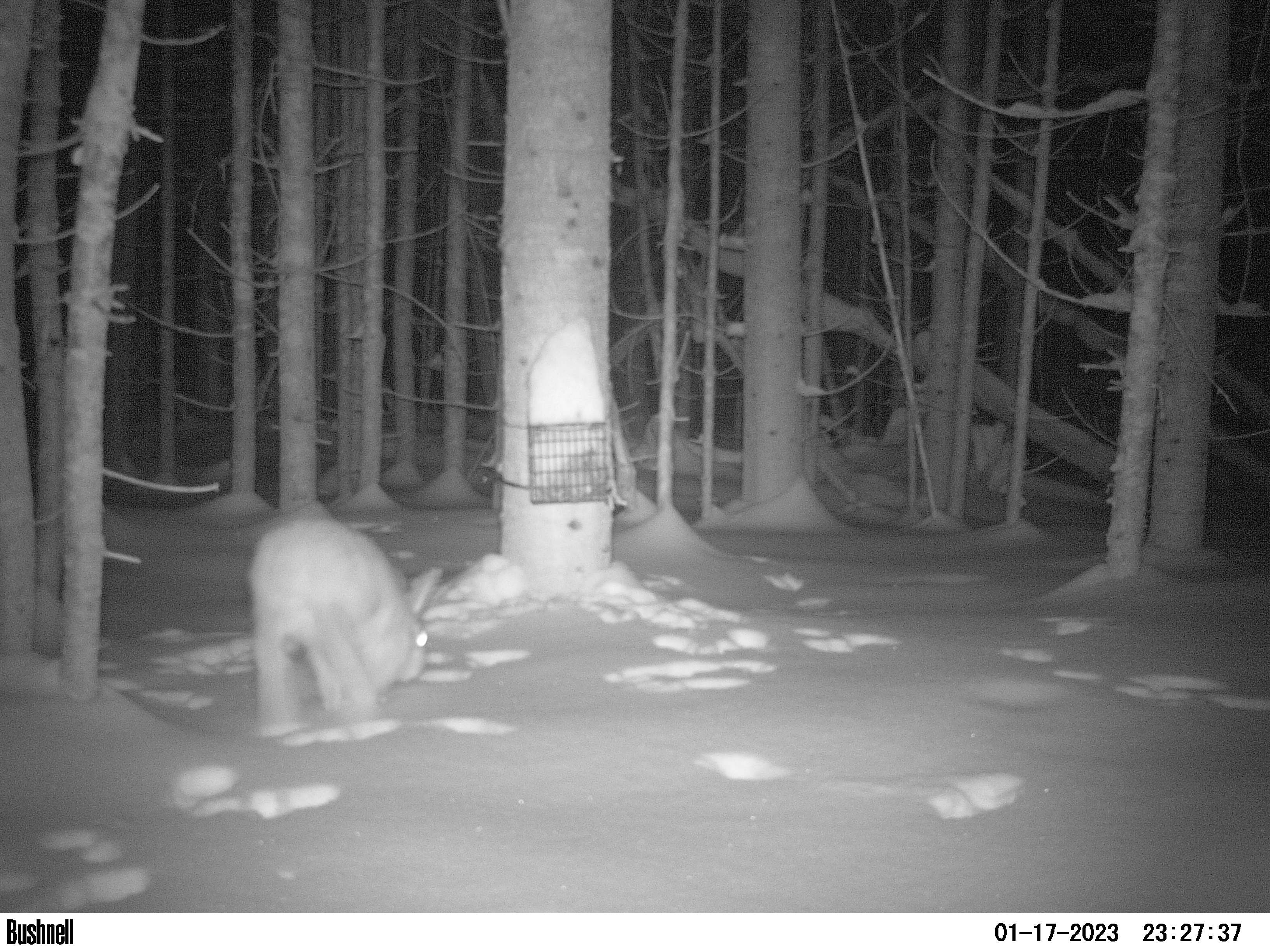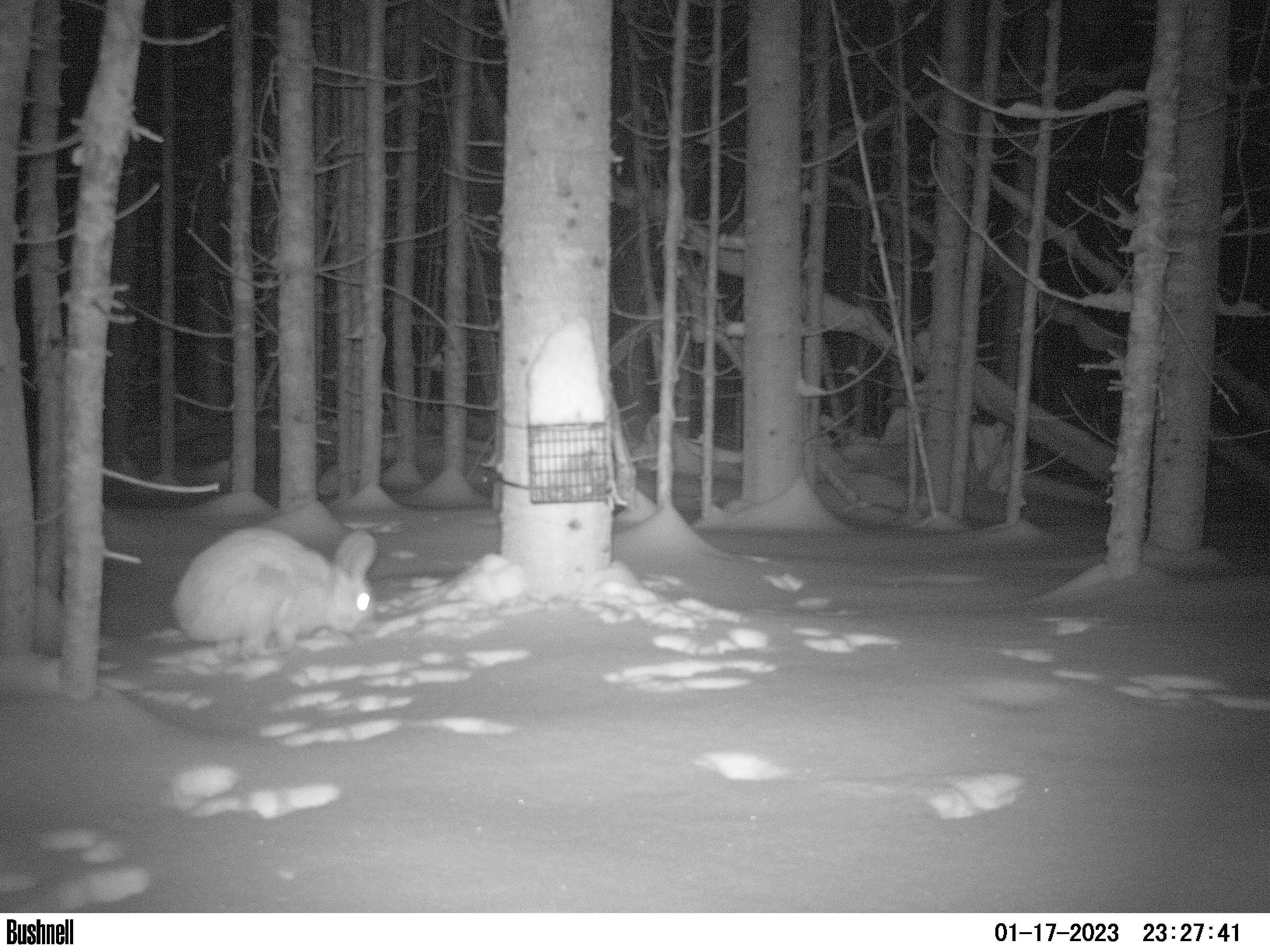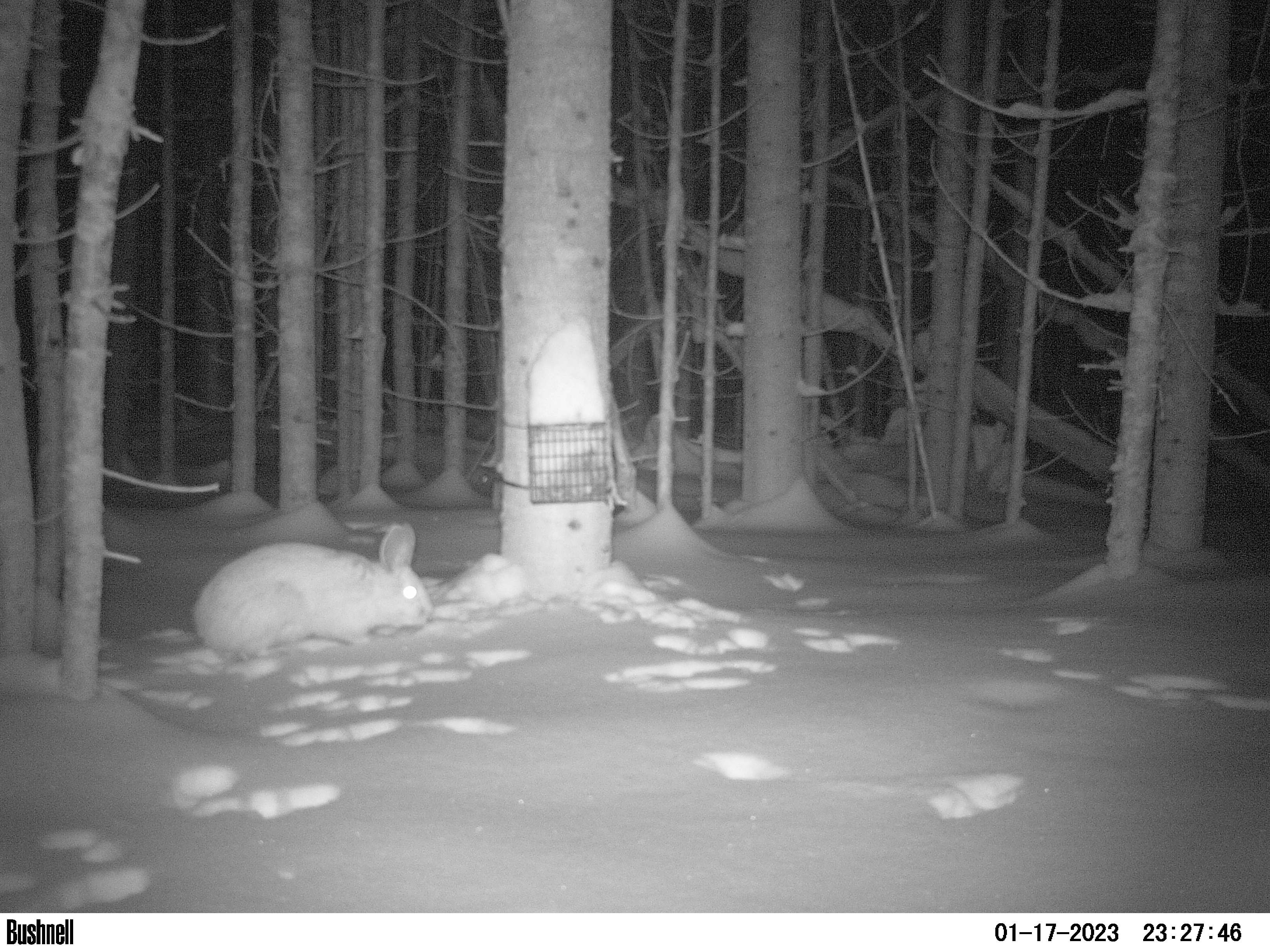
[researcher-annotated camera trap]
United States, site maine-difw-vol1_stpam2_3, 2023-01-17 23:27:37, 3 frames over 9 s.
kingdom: Animalia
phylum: Chordata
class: Mammalia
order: Lagomorpha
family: Leporidae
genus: Lepus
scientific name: Lepus americanus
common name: snowshoe hare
Snowshoe hare (Lepus americanus).